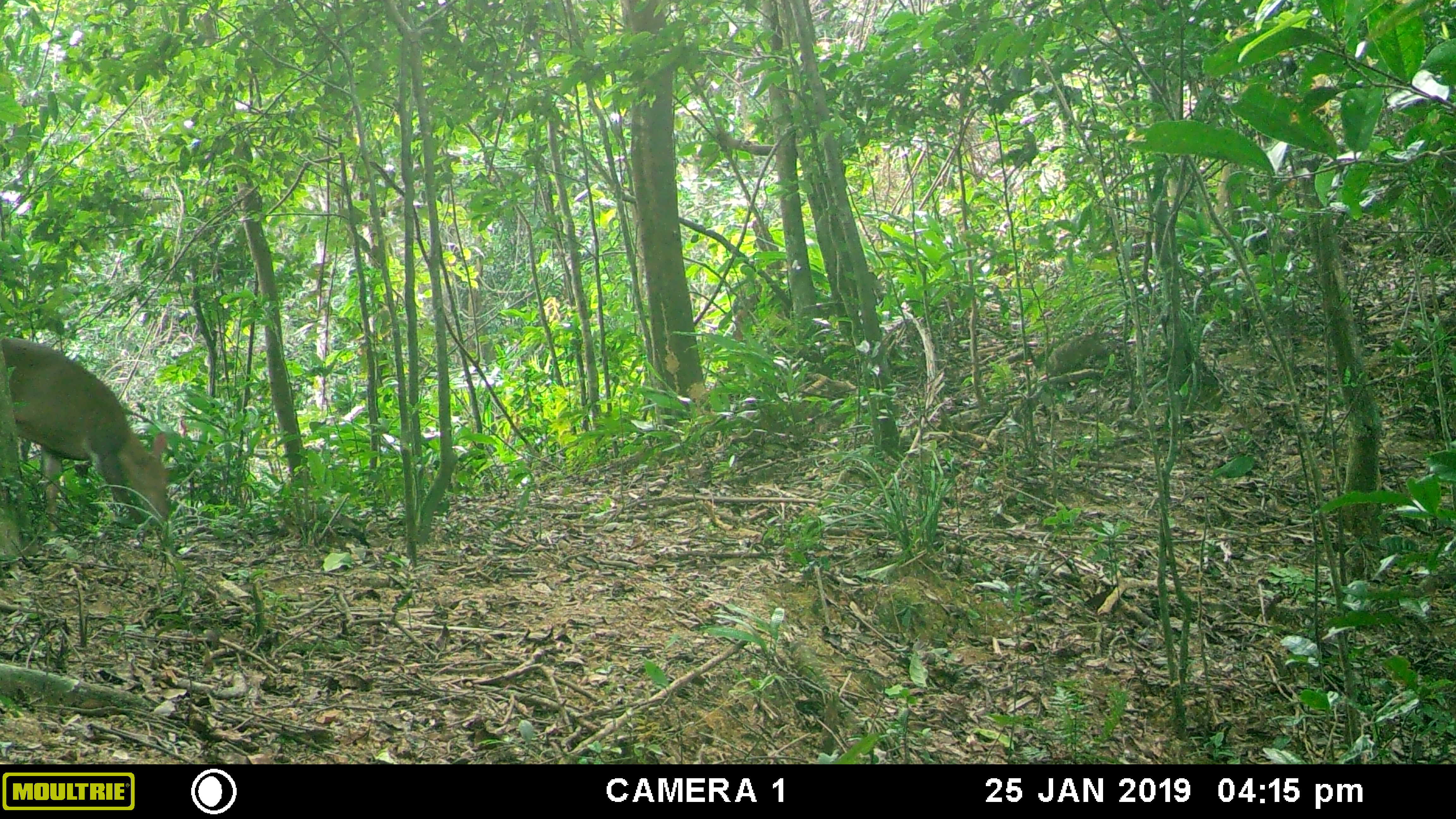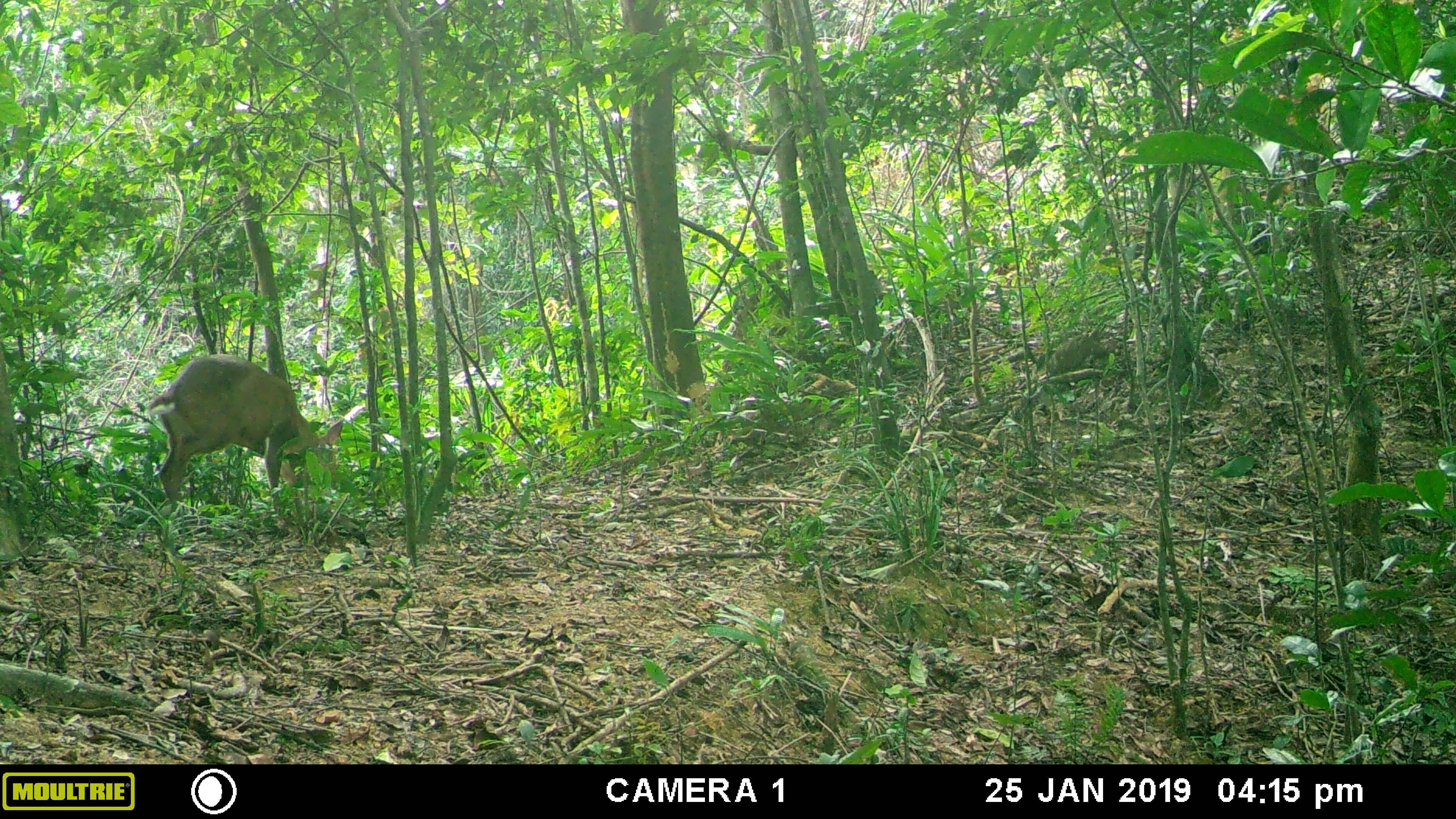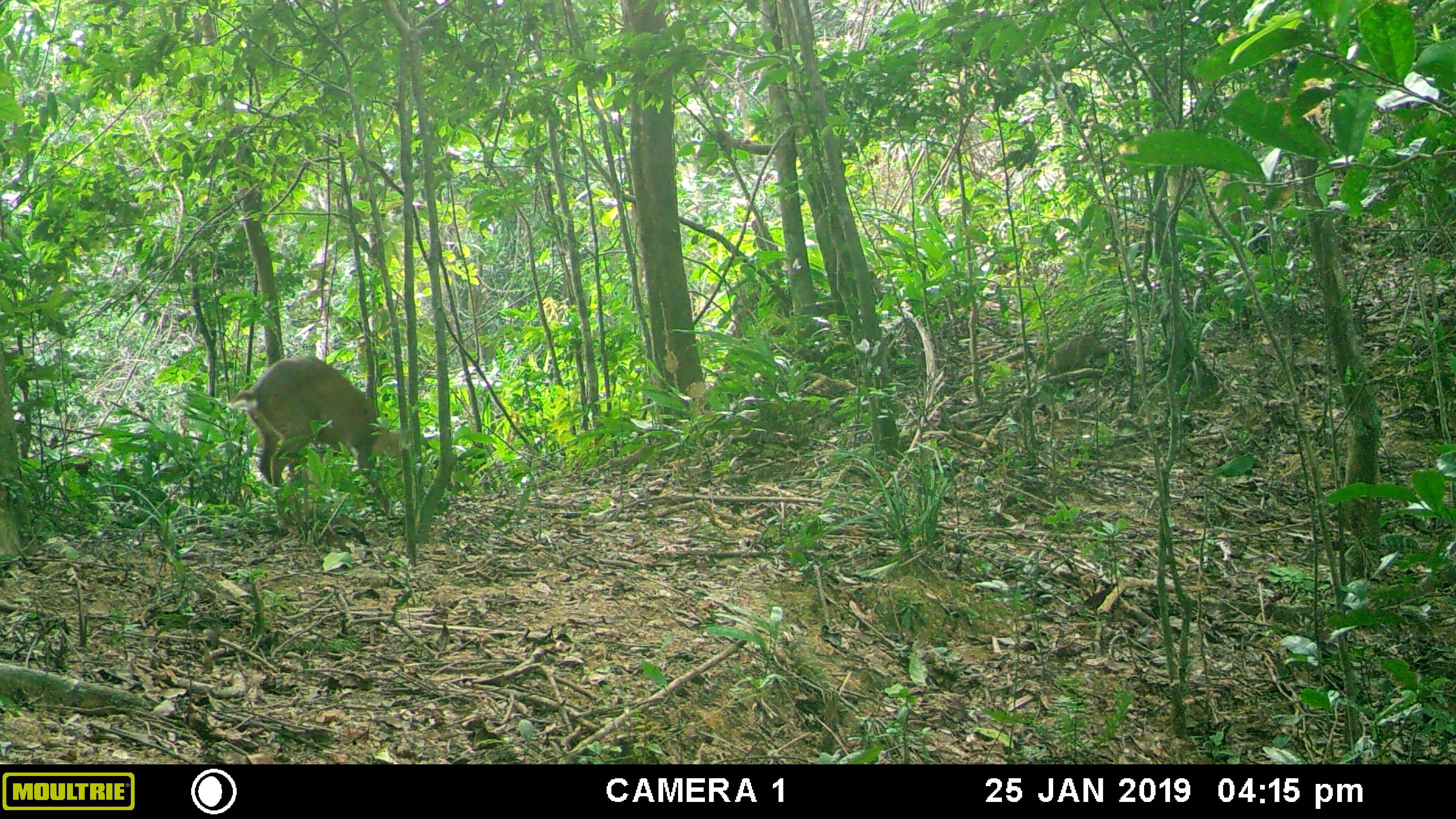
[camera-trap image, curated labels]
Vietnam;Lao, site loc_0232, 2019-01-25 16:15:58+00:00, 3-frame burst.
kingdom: Animalia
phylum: Chordata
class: Mammalia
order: Artiodactyla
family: Cervidae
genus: Muntiacus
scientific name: Muntiacus vuquangensis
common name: large-antlered muntjac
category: large antlered muntjac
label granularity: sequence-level